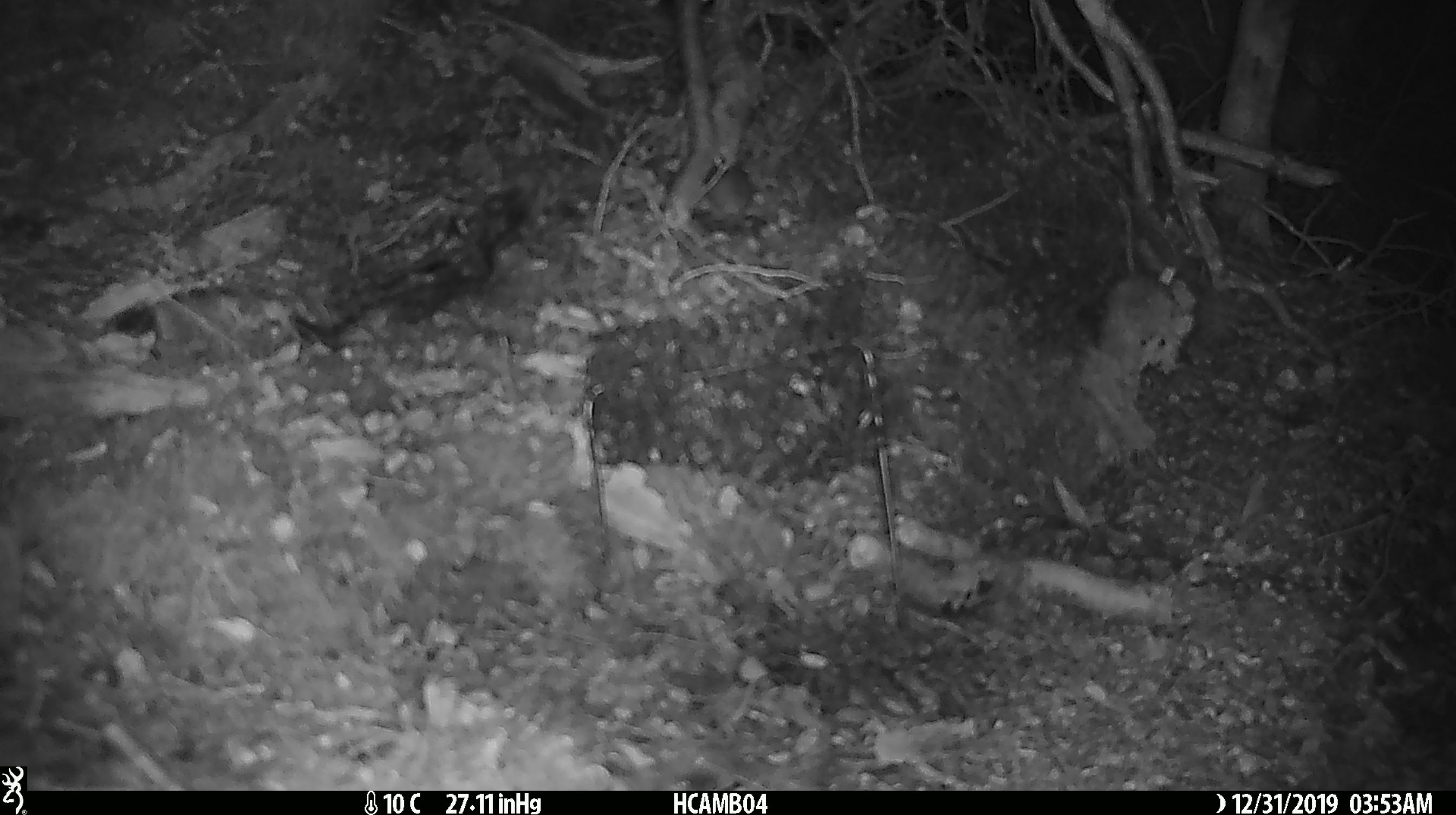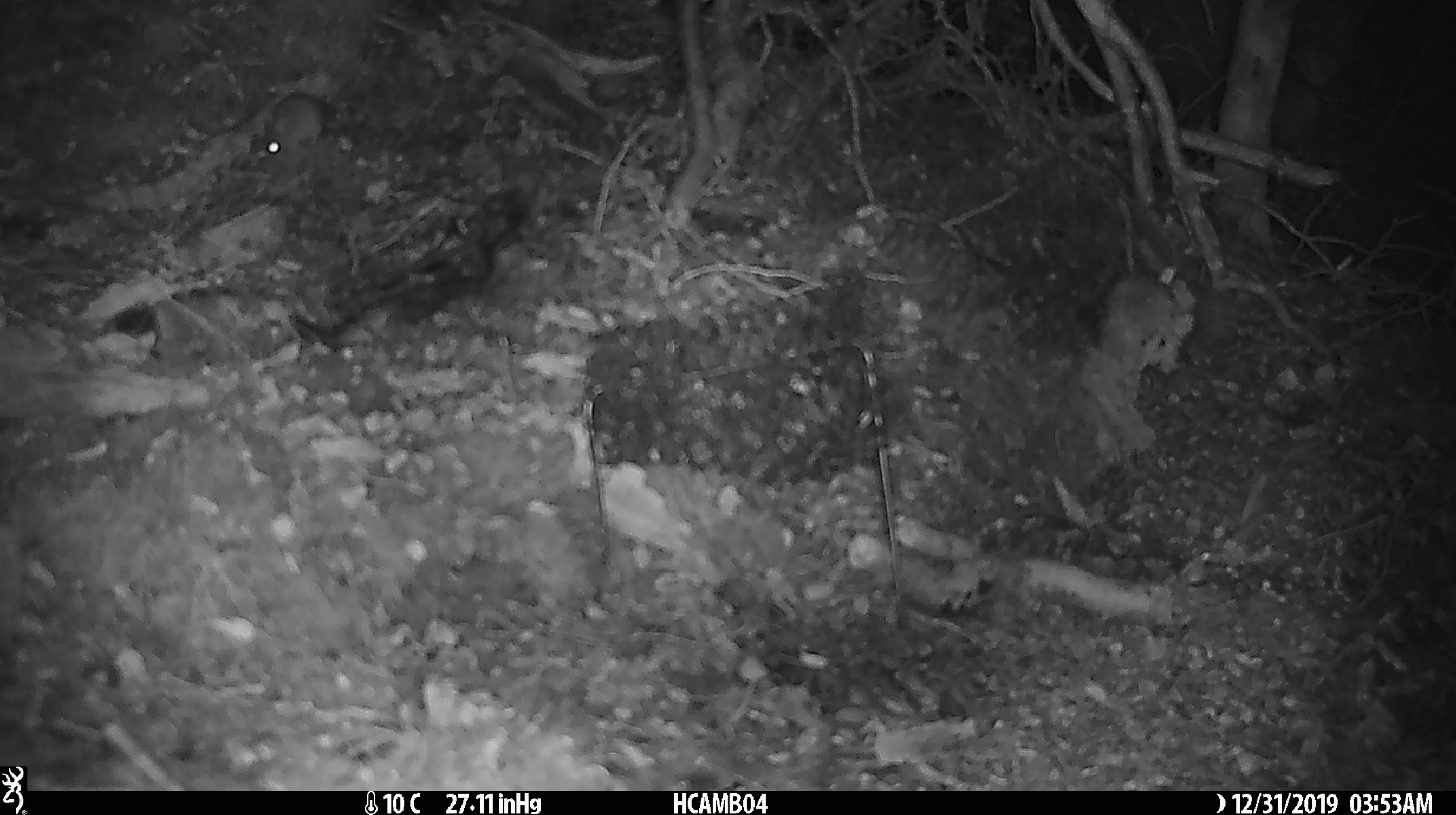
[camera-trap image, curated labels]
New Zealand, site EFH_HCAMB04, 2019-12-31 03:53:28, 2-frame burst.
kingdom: Animalia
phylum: Chordata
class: Mammalia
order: Rodentia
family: Muridae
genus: Mus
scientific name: Mus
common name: mouse